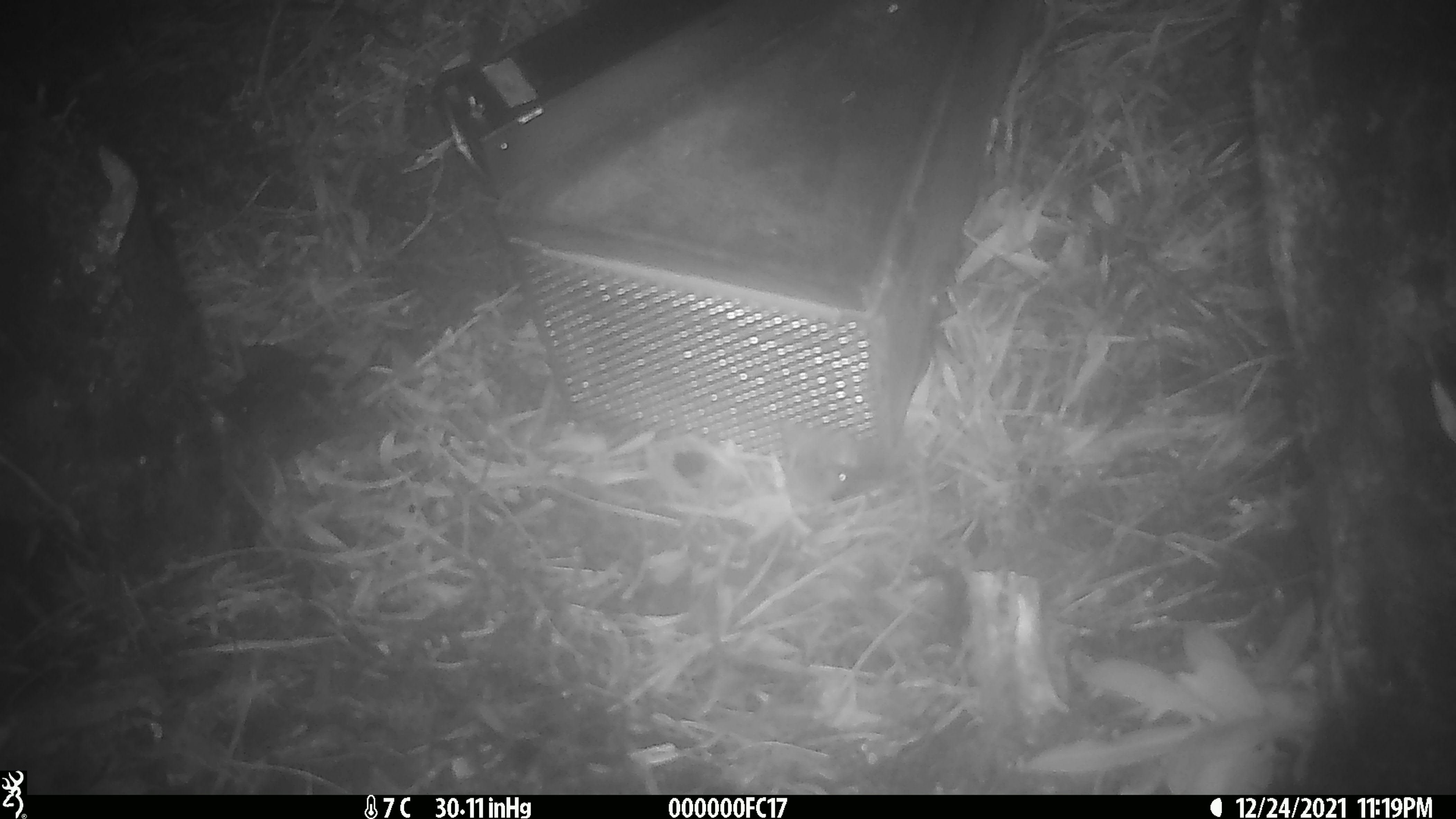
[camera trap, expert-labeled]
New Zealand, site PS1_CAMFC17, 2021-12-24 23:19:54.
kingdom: Animalia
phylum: Chordata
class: Mammalia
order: Rodentia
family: Muridae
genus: Mus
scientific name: Mus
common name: mouse